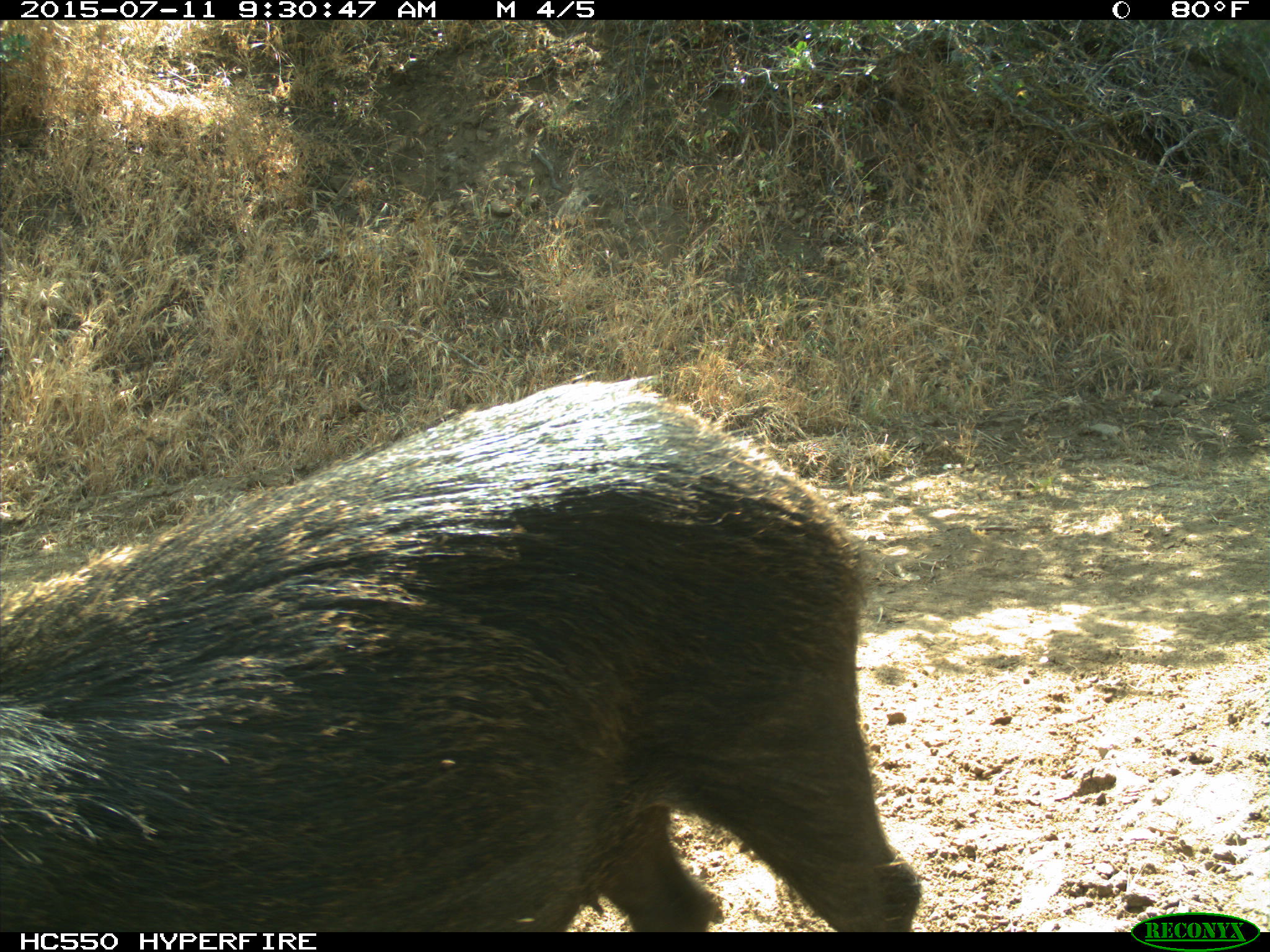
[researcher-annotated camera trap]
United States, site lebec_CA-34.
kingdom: Animalia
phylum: Chordata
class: Mammalia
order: Artiodactyla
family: Suidae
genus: Sus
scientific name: Sus scrofa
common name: wild boar